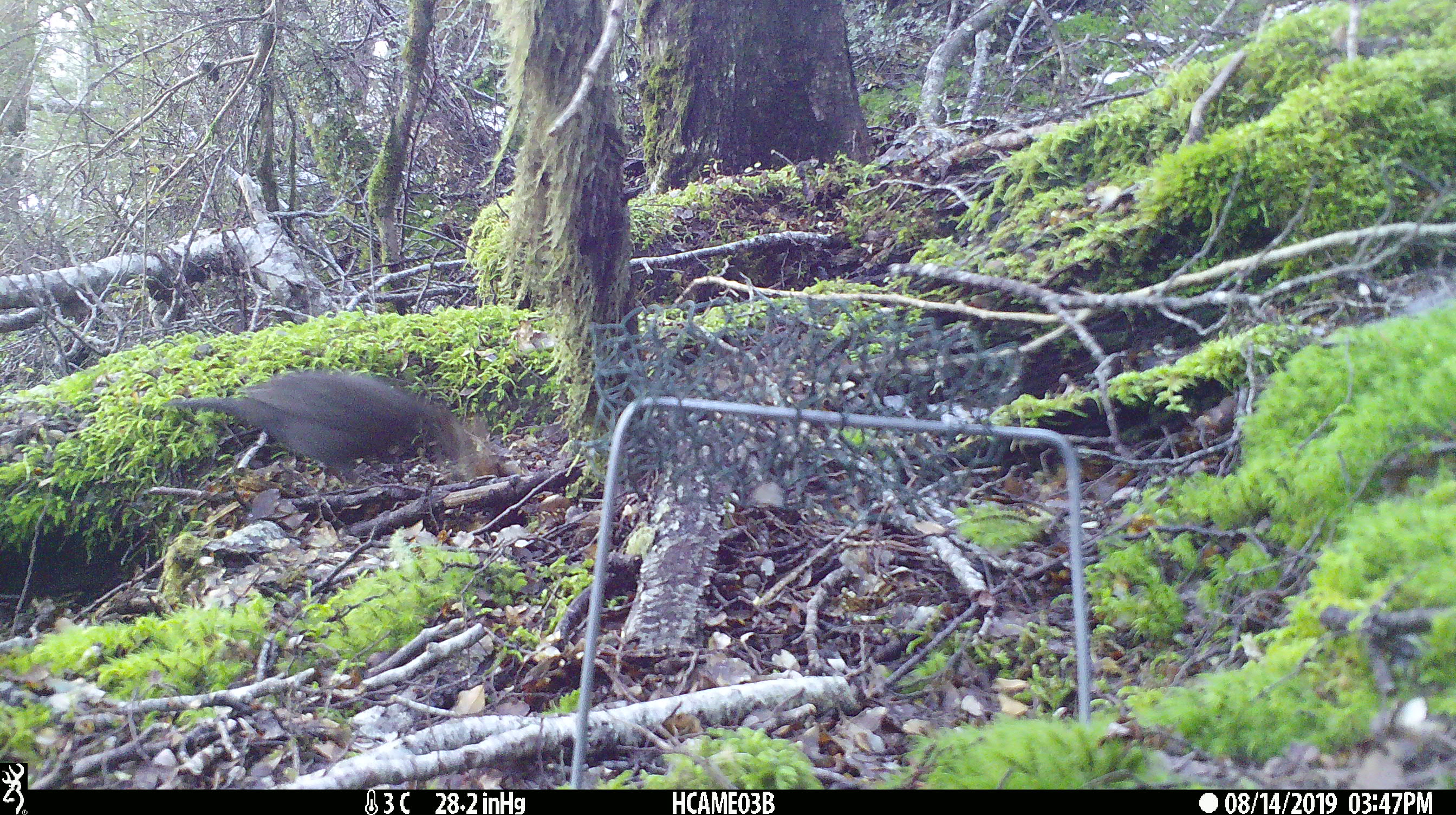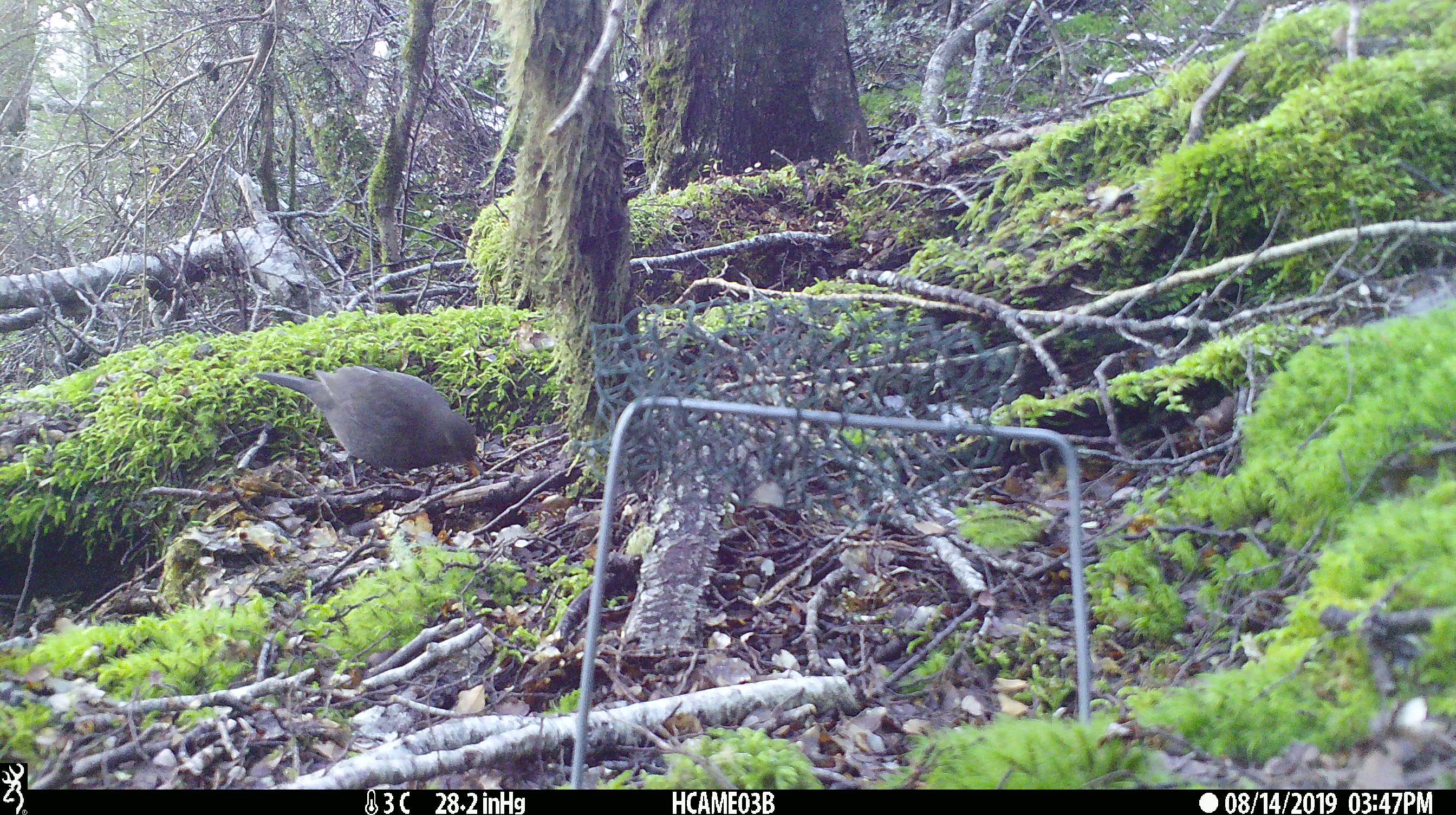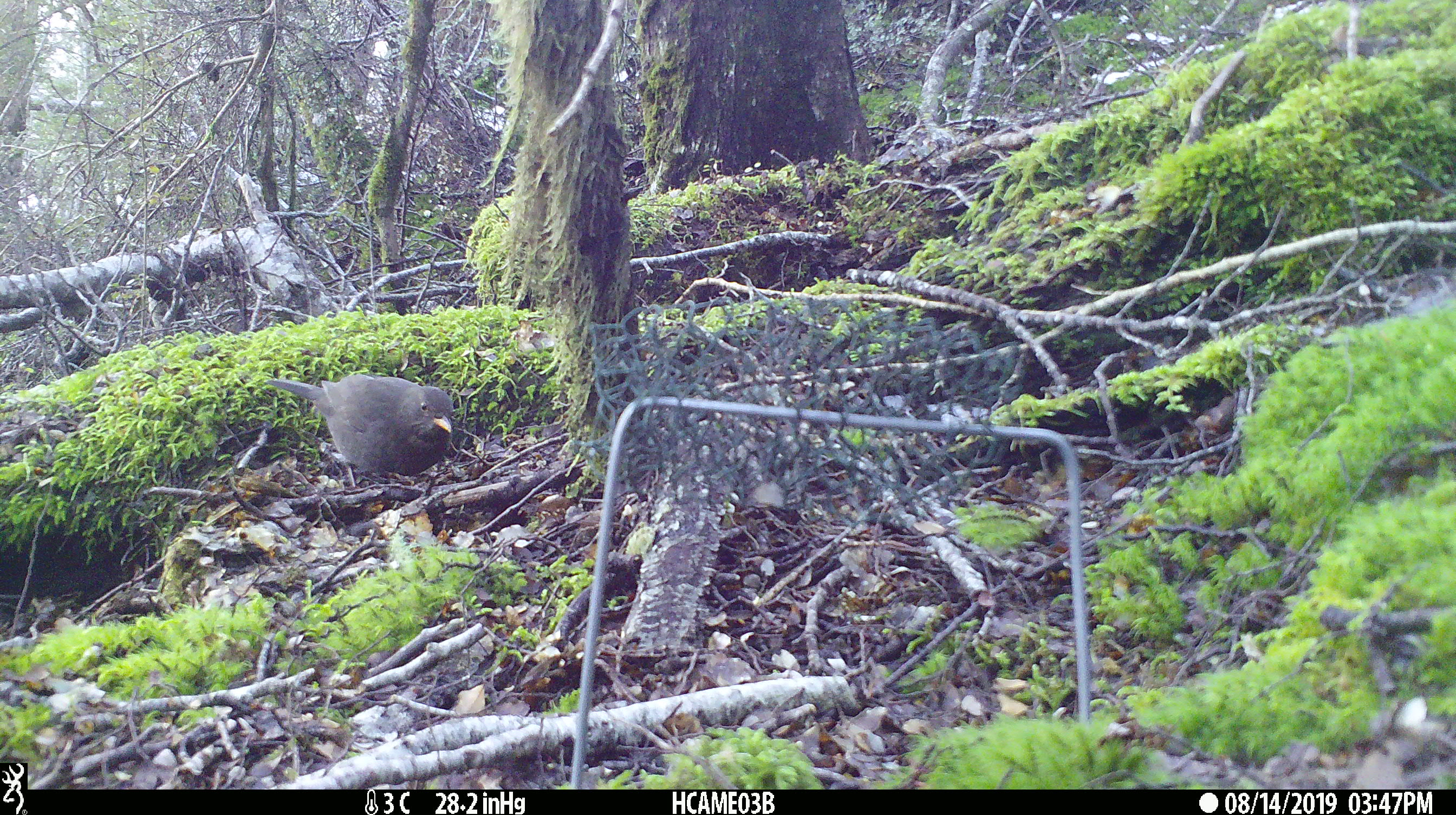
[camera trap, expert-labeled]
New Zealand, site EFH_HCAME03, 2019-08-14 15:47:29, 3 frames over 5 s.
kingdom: Animalia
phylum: Chordata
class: Aves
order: Passeriformes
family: Turdidae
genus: Turdus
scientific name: Turdus merula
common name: eurasian blackbird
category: blackbird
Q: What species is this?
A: Blackbird (eurasian blackbird) (Turdus merula).